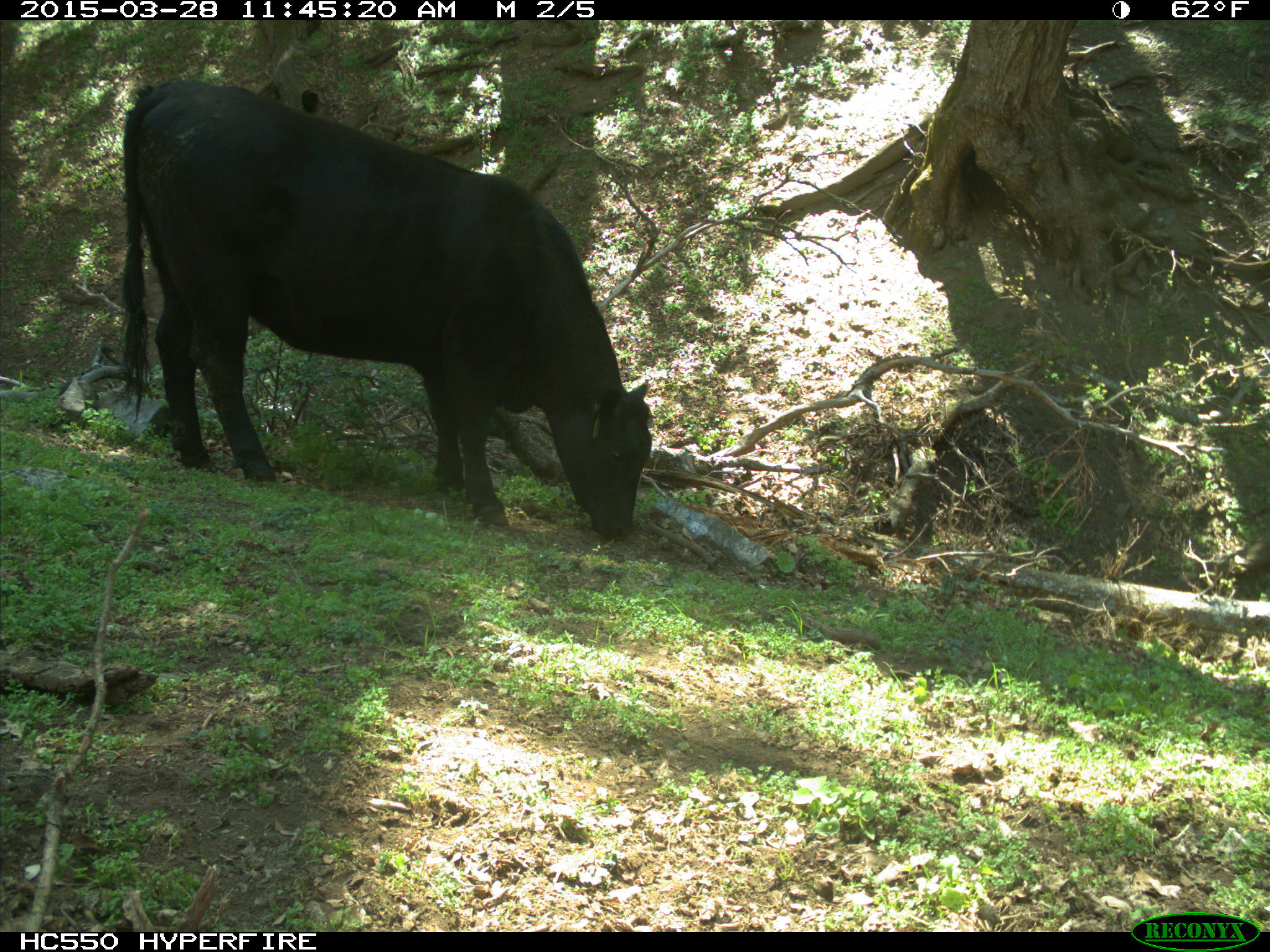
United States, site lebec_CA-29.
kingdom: Animalia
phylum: Chordata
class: Mammalia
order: Artiodactyla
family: Bovidae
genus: Bos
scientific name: Bos taurus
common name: domestic cow